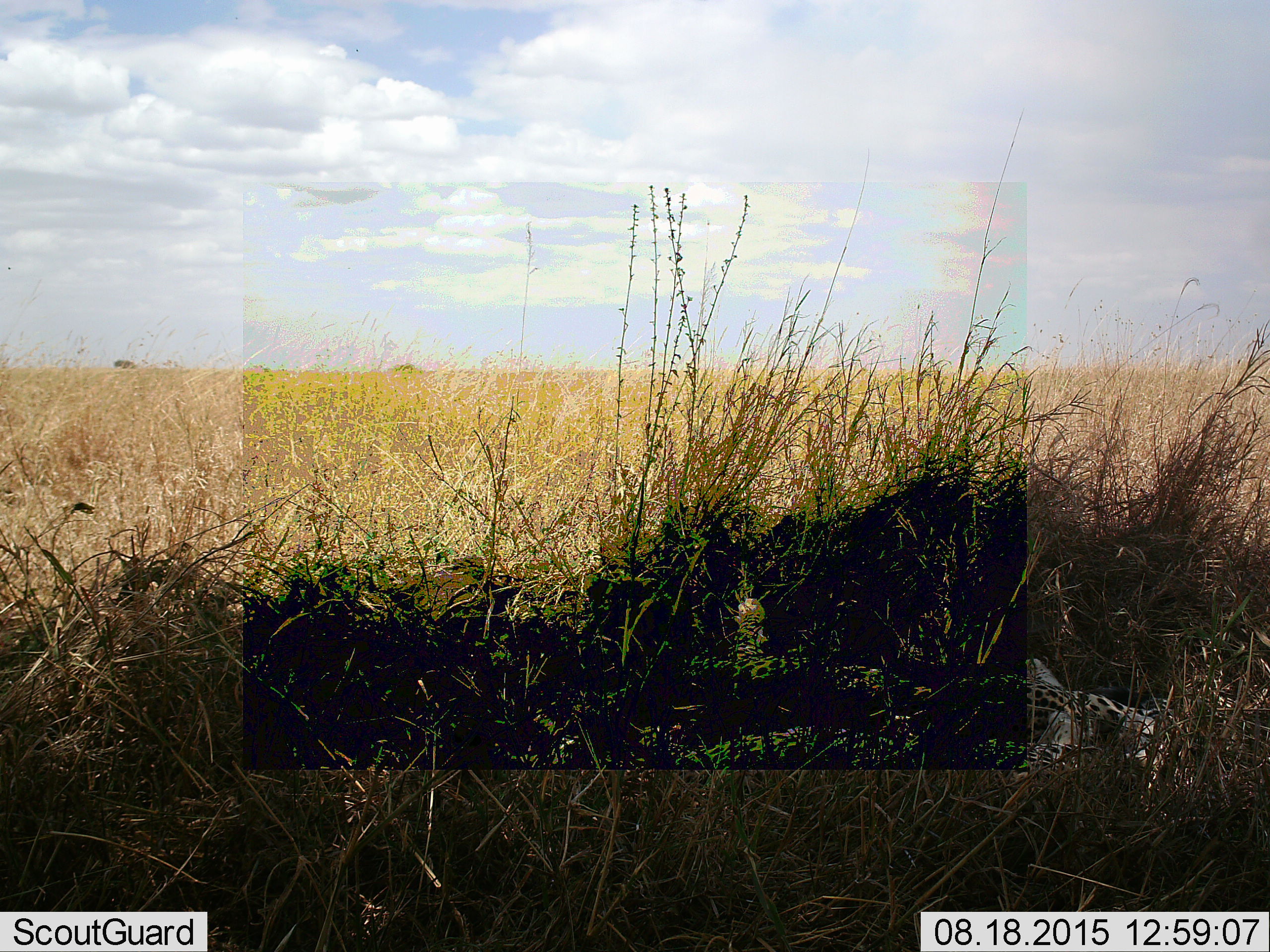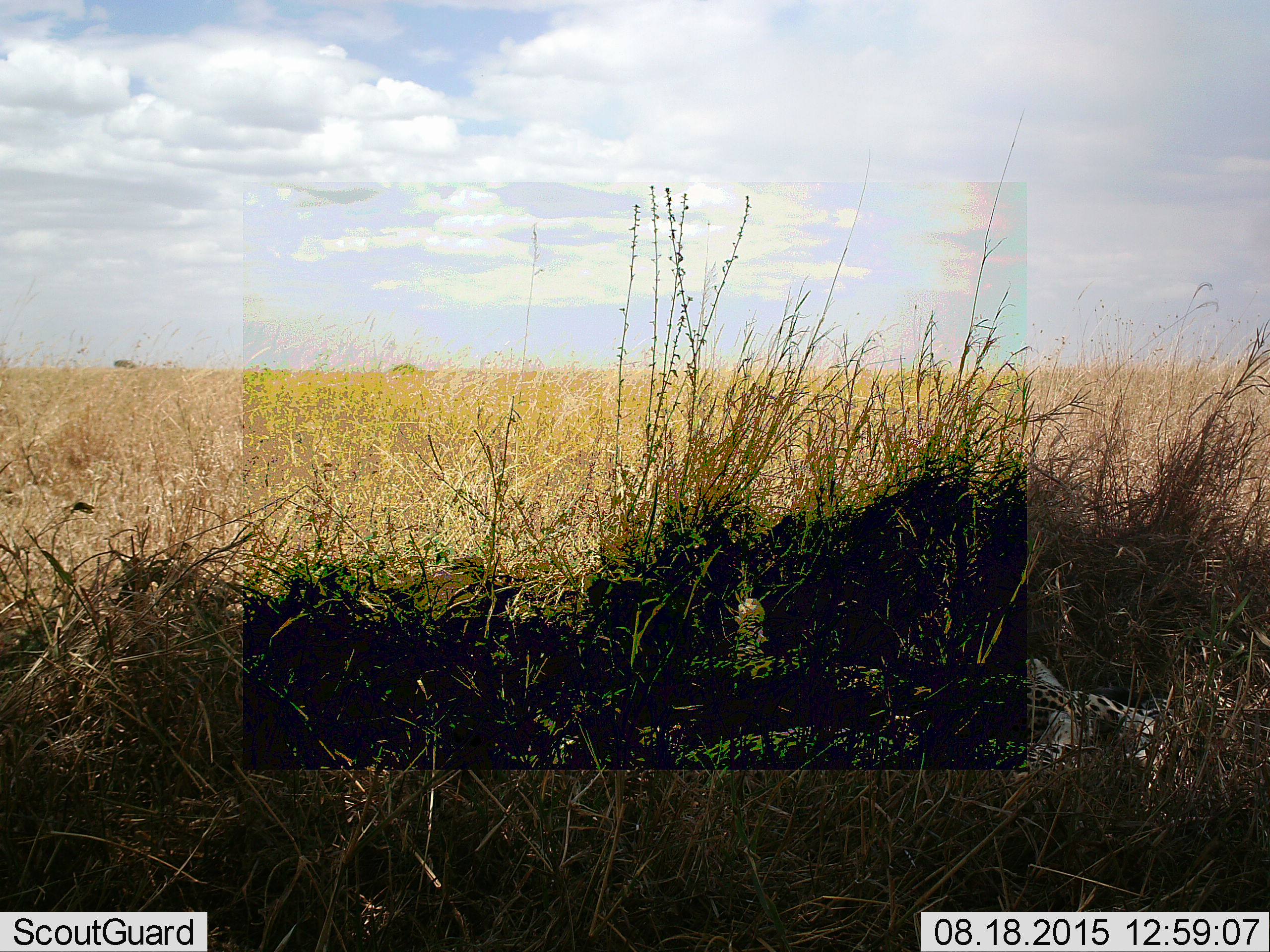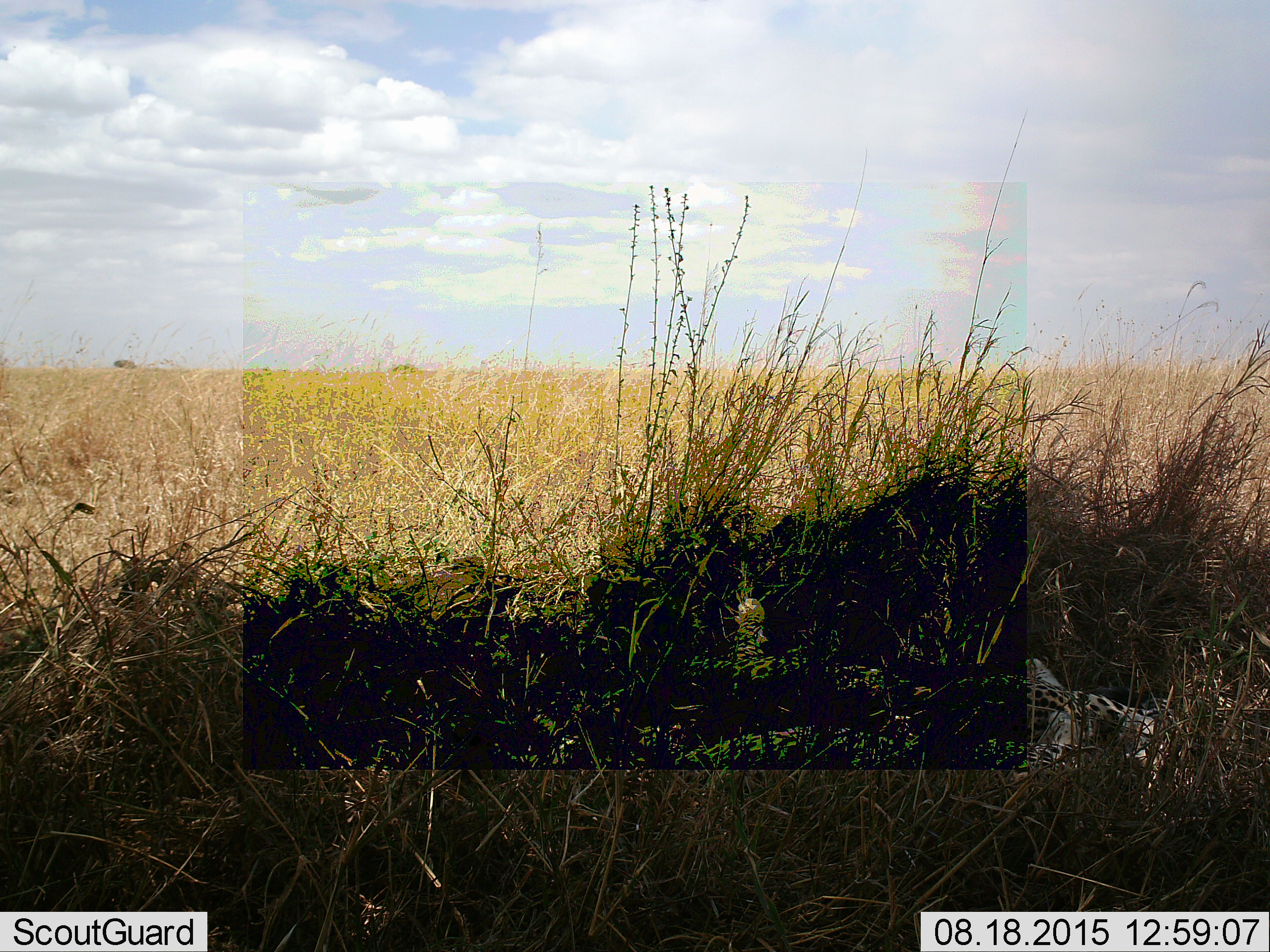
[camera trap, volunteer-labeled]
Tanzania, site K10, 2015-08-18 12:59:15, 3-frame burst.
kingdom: Animalia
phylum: Chordata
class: Mammalia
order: Carnivora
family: Felidae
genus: Acinonyx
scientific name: Acinonyx jubatus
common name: cheetah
Cheetah (Acinonyx jubatus), count 1. Behavior (volunteer vote fractions): standing 0%, resting 100%, moving 0%, interacting 0%. Young present (vote fraction): 0%. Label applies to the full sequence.